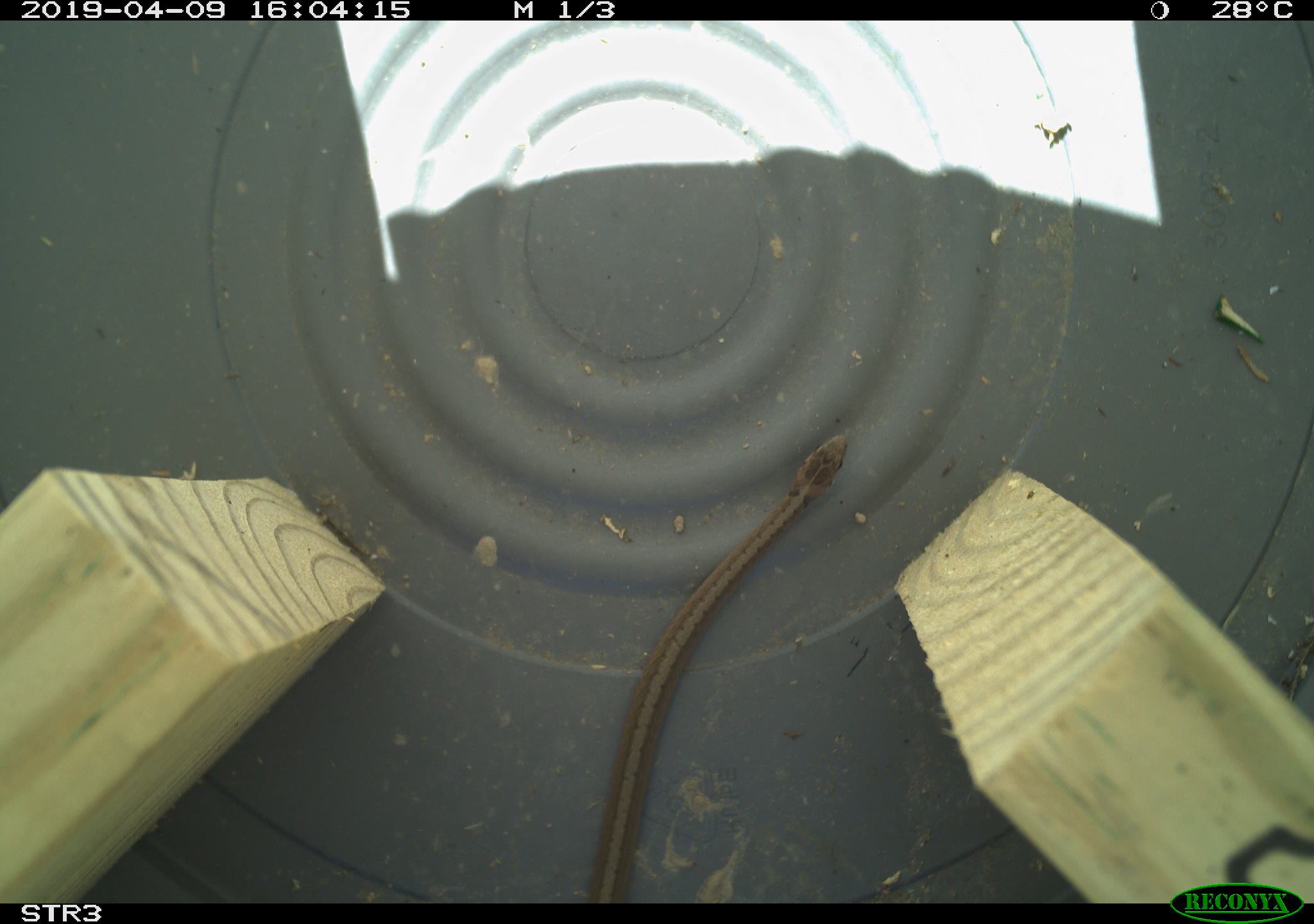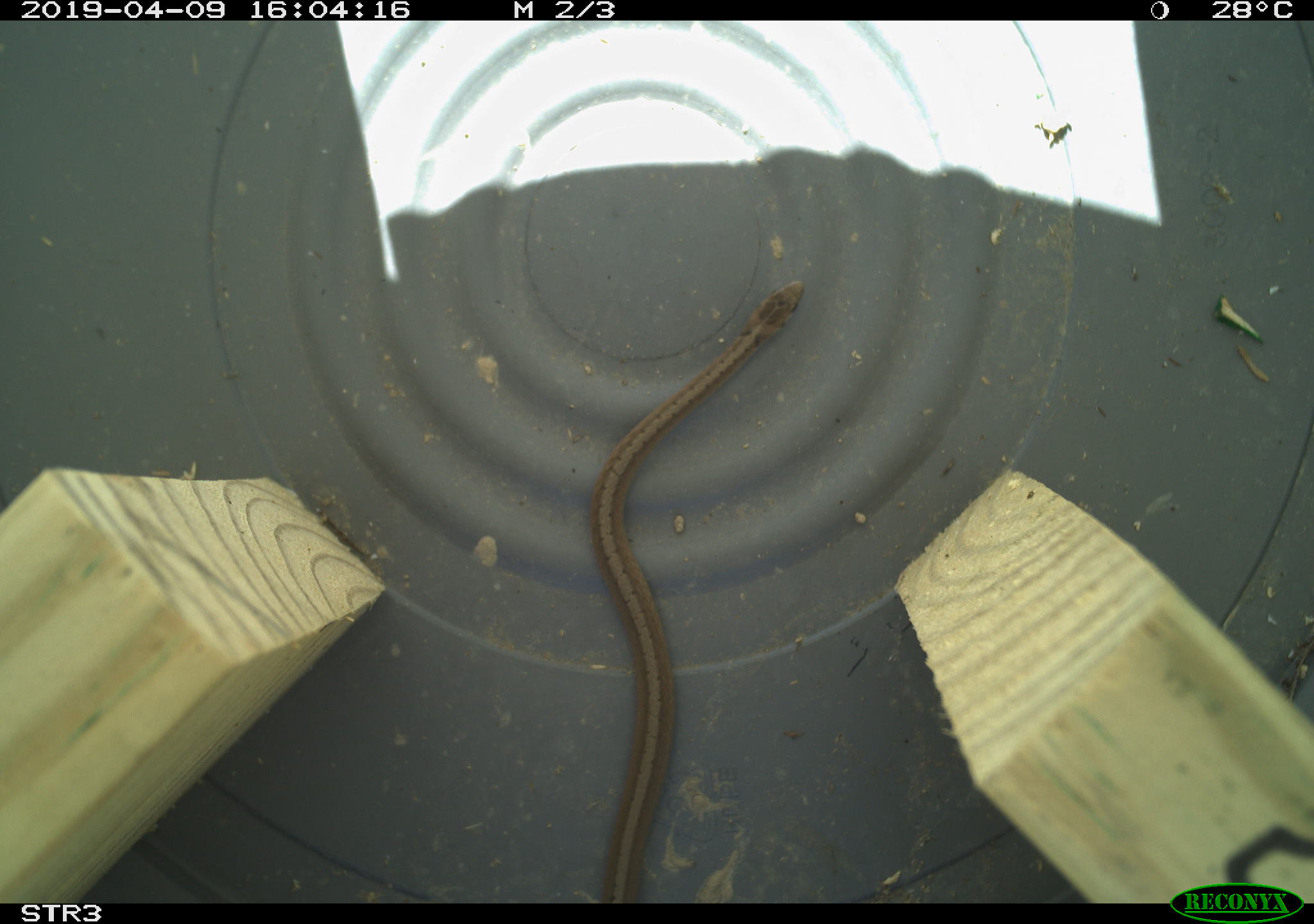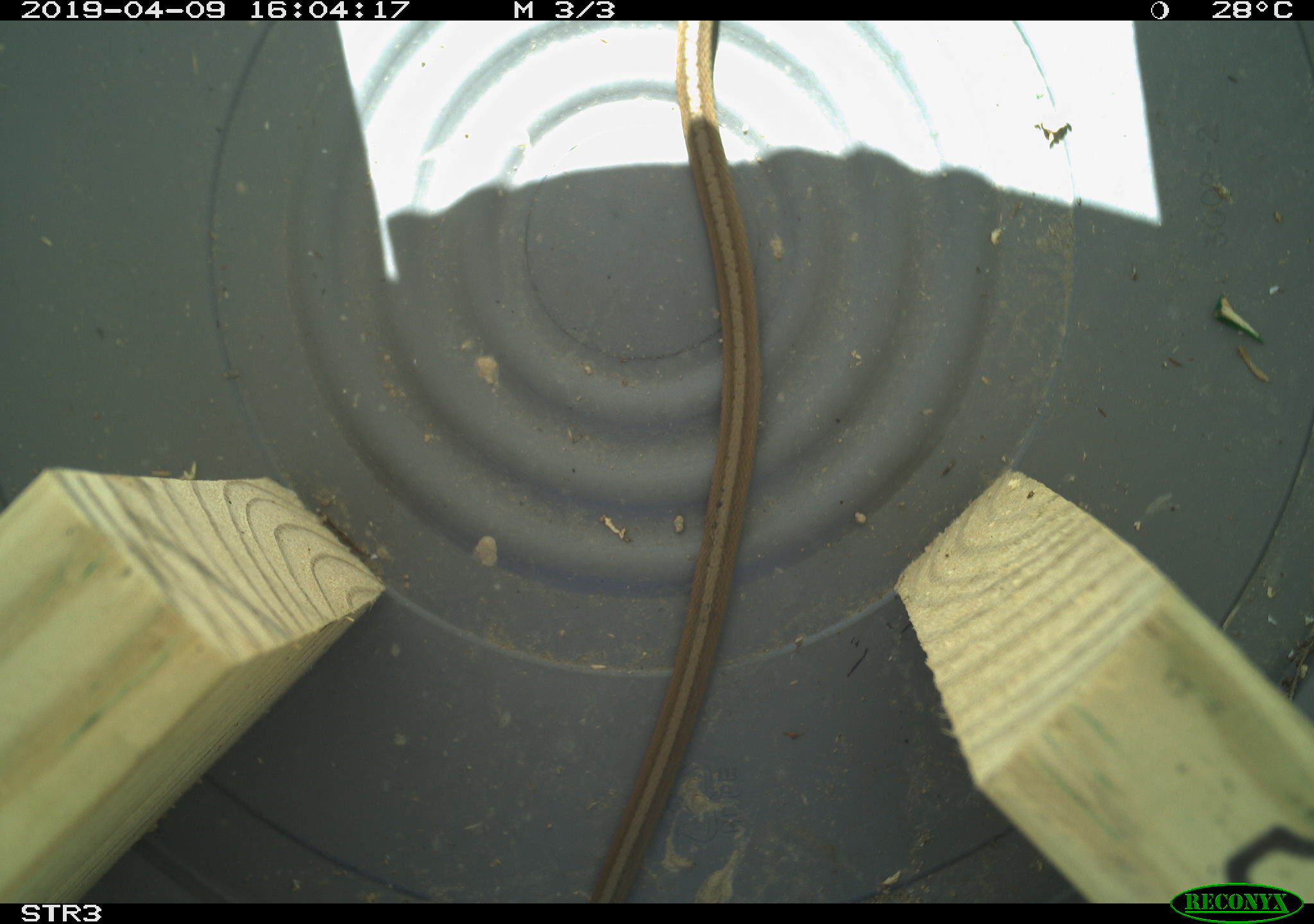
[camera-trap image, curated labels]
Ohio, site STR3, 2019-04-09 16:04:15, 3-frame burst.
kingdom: Animalia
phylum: Chordata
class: Reptilia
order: Squamata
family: Colubridae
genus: Storeria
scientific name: Storeria dekayi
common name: dekay's brownsnake